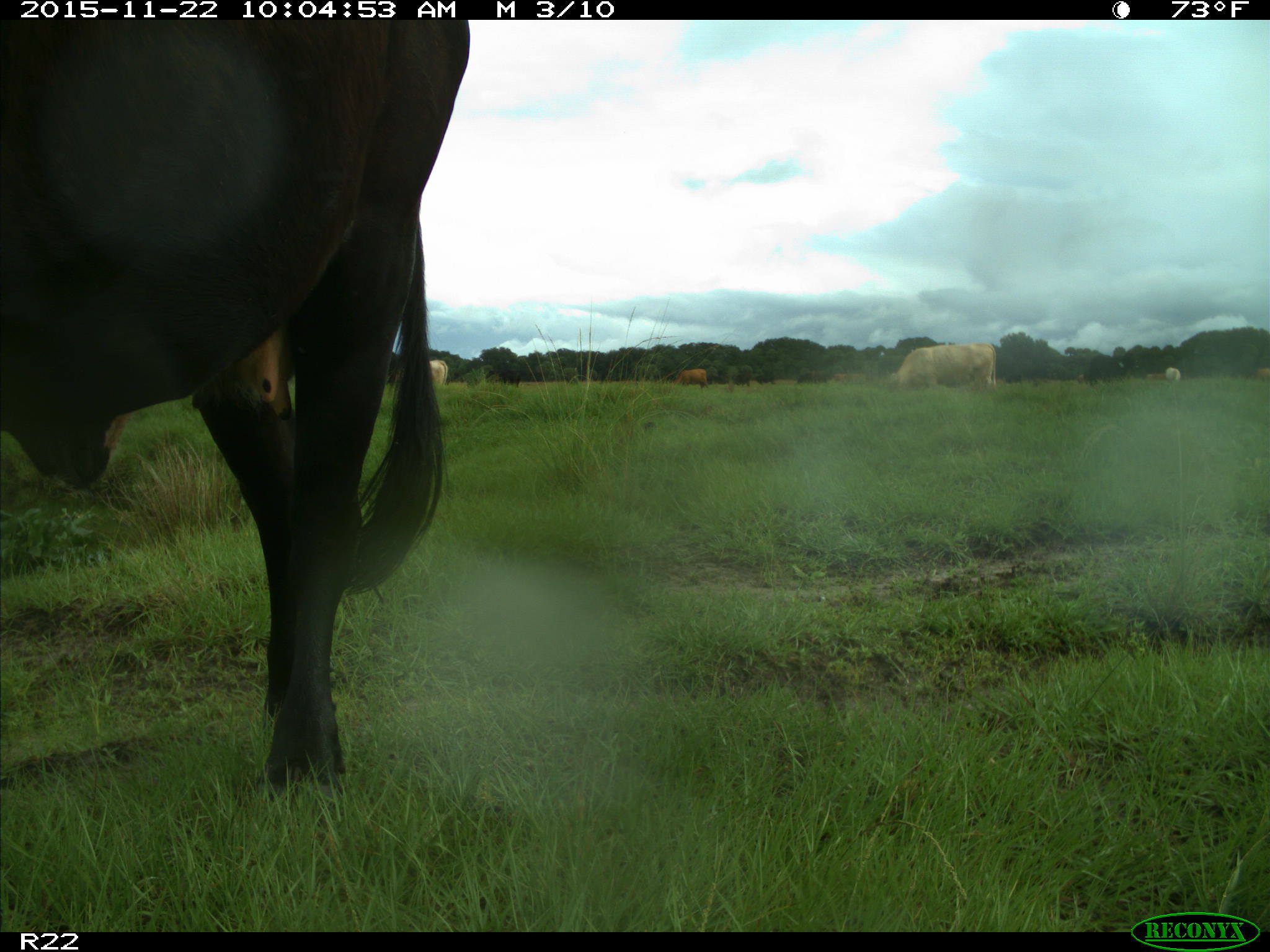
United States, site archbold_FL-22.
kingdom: Animalia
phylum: Chordata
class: Mammalia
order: Artiodactyla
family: Bovidae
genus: Bos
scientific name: Bos taurus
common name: domestic cow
Bos taurus (domestic cow).